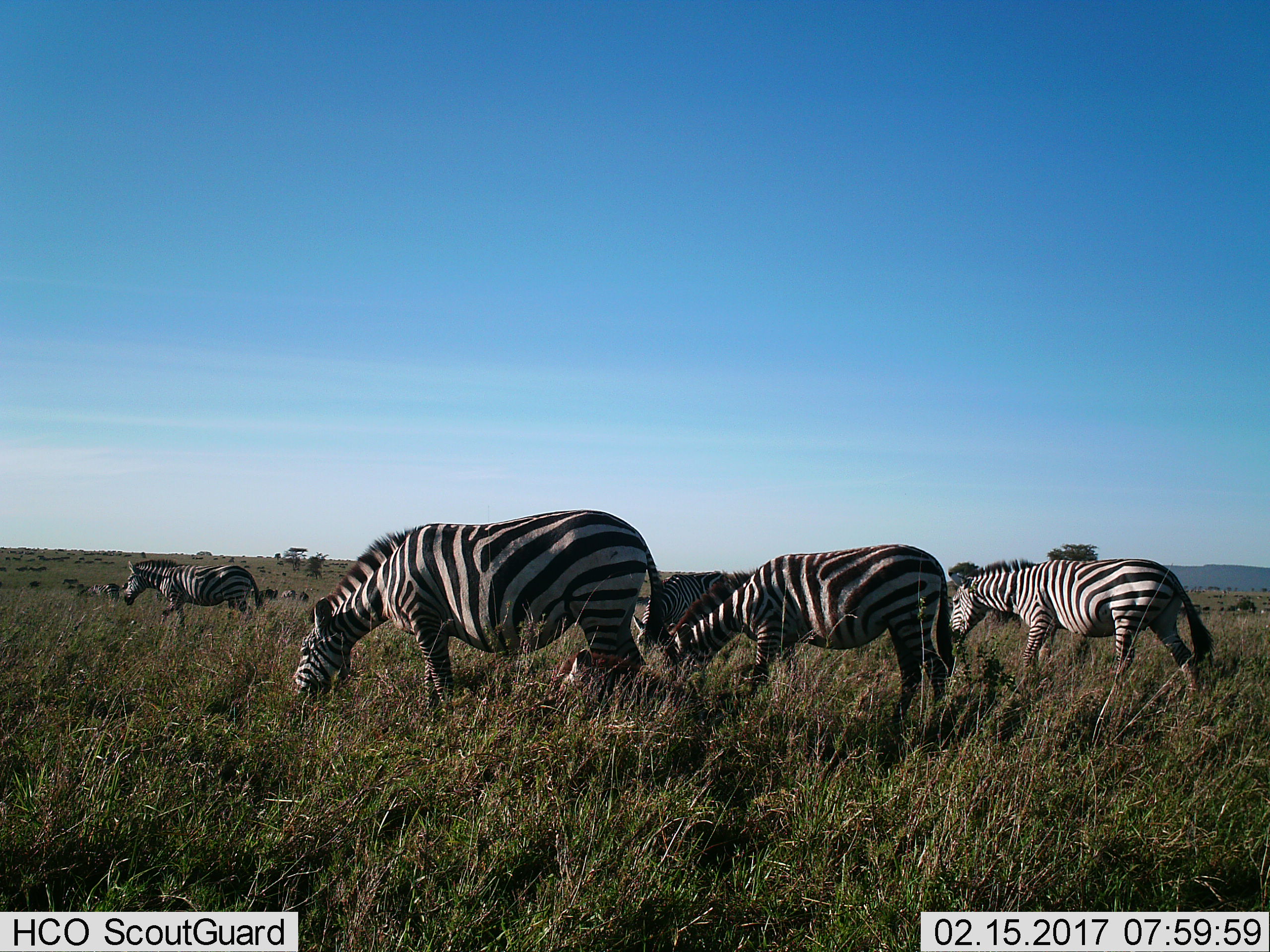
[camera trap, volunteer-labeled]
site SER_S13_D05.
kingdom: Animalia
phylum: Chordata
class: Mammalia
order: Perissodactyla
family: Equidae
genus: Equus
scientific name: Equus quagga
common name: plains zebra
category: zebraplains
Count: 8.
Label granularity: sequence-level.